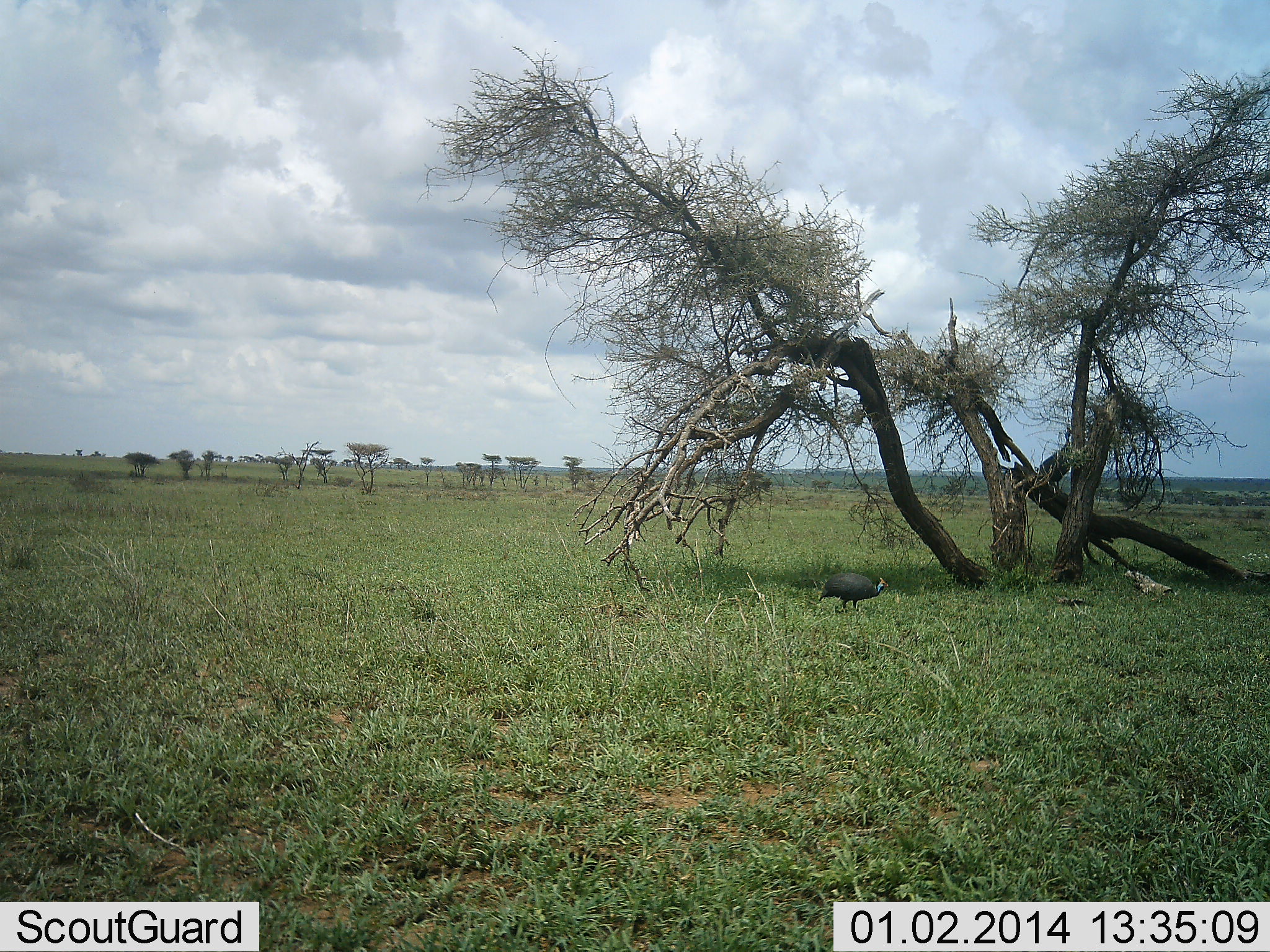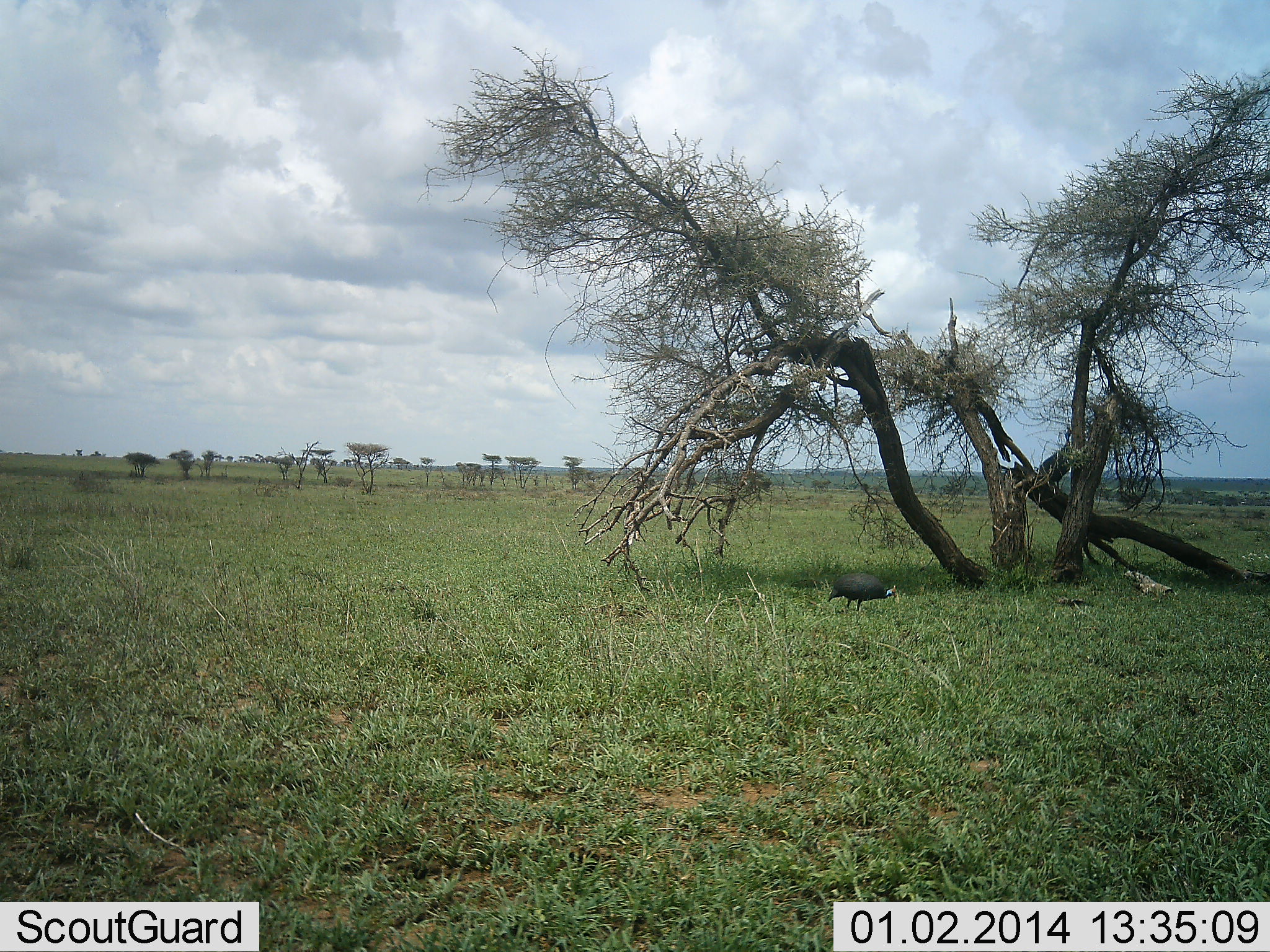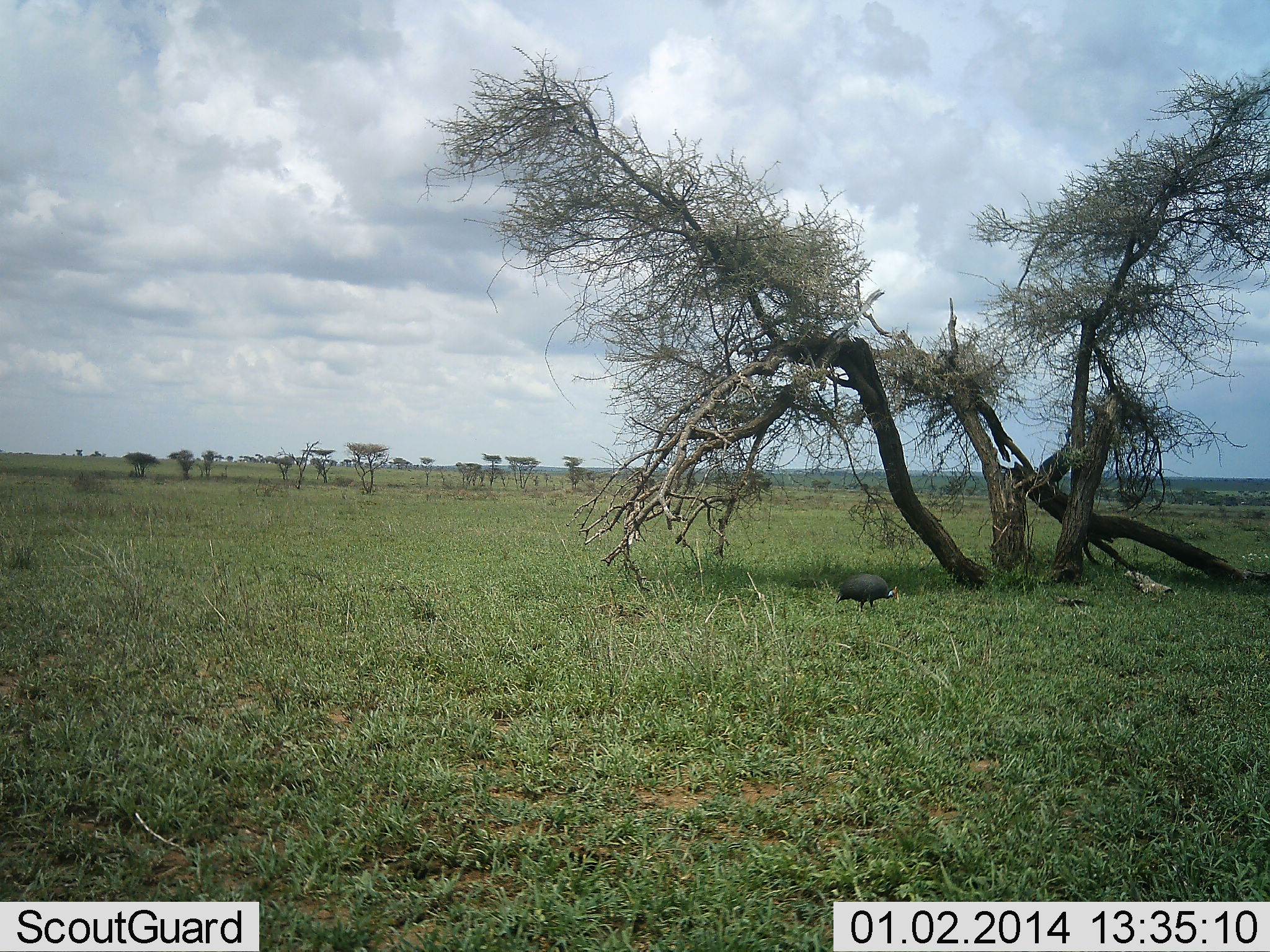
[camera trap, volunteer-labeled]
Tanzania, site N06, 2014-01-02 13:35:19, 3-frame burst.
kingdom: Animalia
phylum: Chordata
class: Aves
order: Galliformes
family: Numididae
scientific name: Numididae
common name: guinea fowl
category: guineafowl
Guineafowl (guinea fowl) (Numididae), count 1. Behavior (volunteer vote fractions): standing 40%, resting 0%, moving 60%, interacting 0%. Young present (vote fraction): 0%. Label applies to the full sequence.